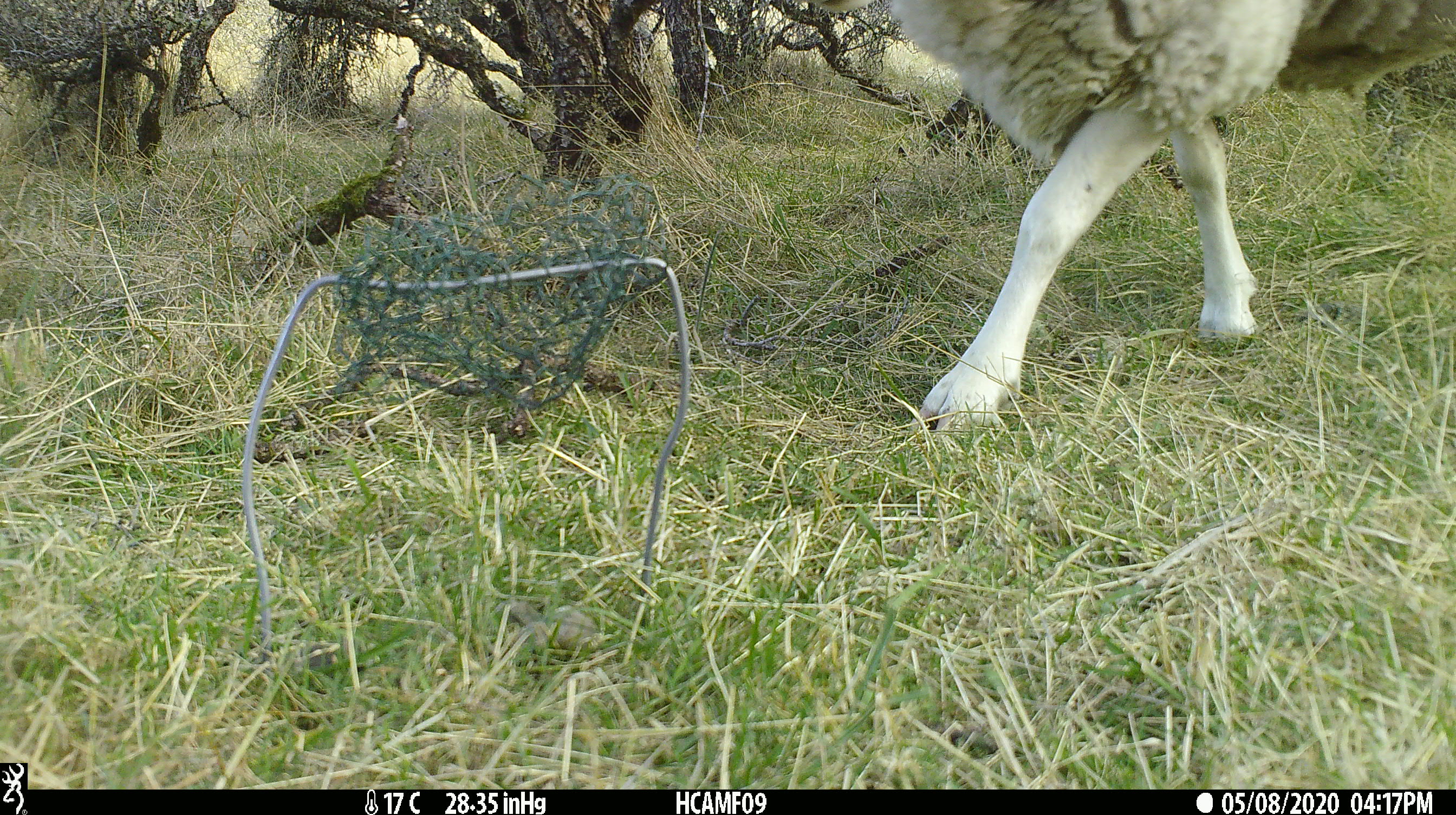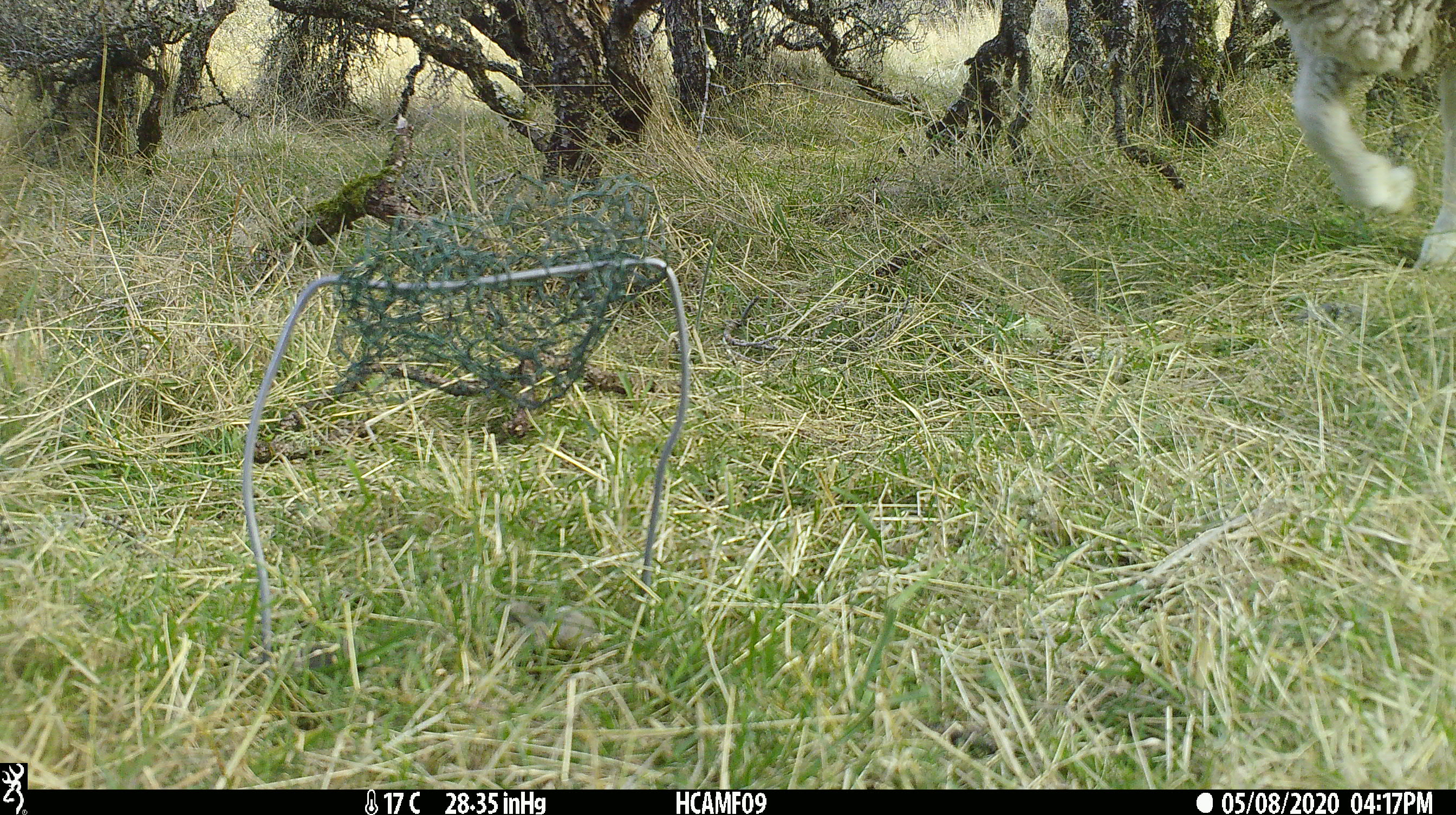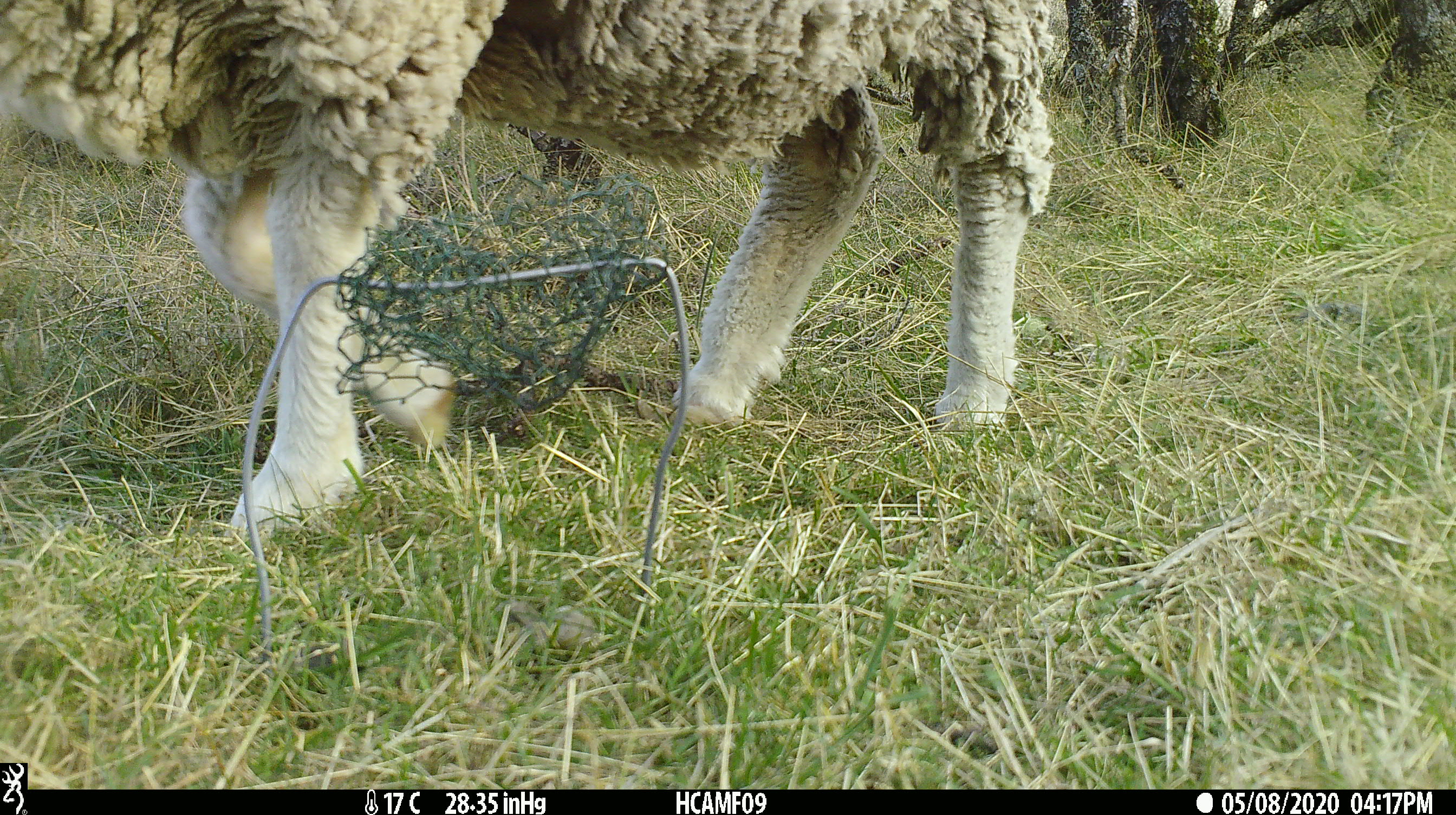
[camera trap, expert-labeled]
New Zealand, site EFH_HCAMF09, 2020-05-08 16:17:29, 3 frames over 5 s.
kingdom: Animalia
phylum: Chordata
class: Mammalia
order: Artiodactyla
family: Bovidae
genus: Ovis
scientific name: Ovis aries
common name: domestic sheep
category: sheep